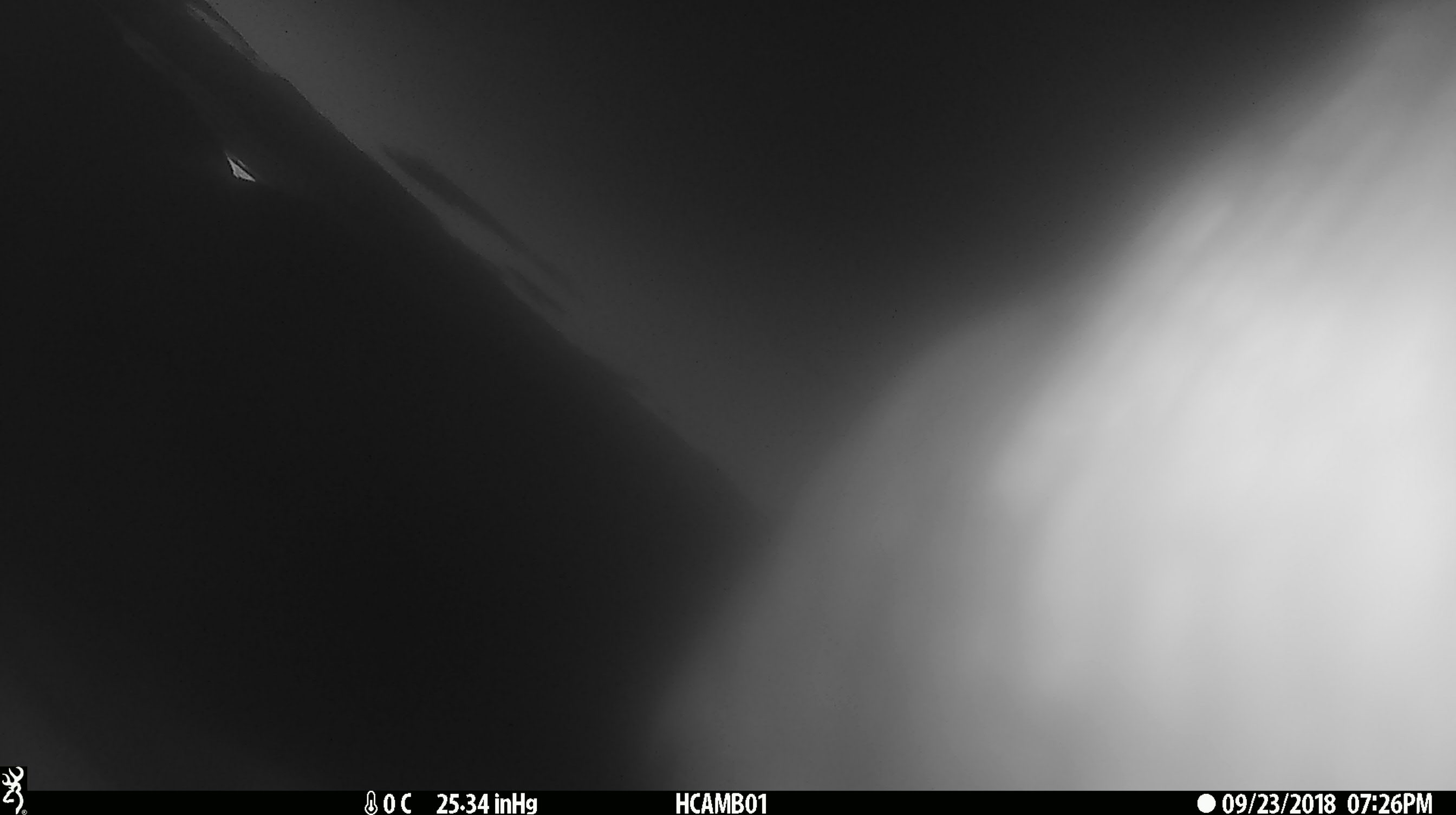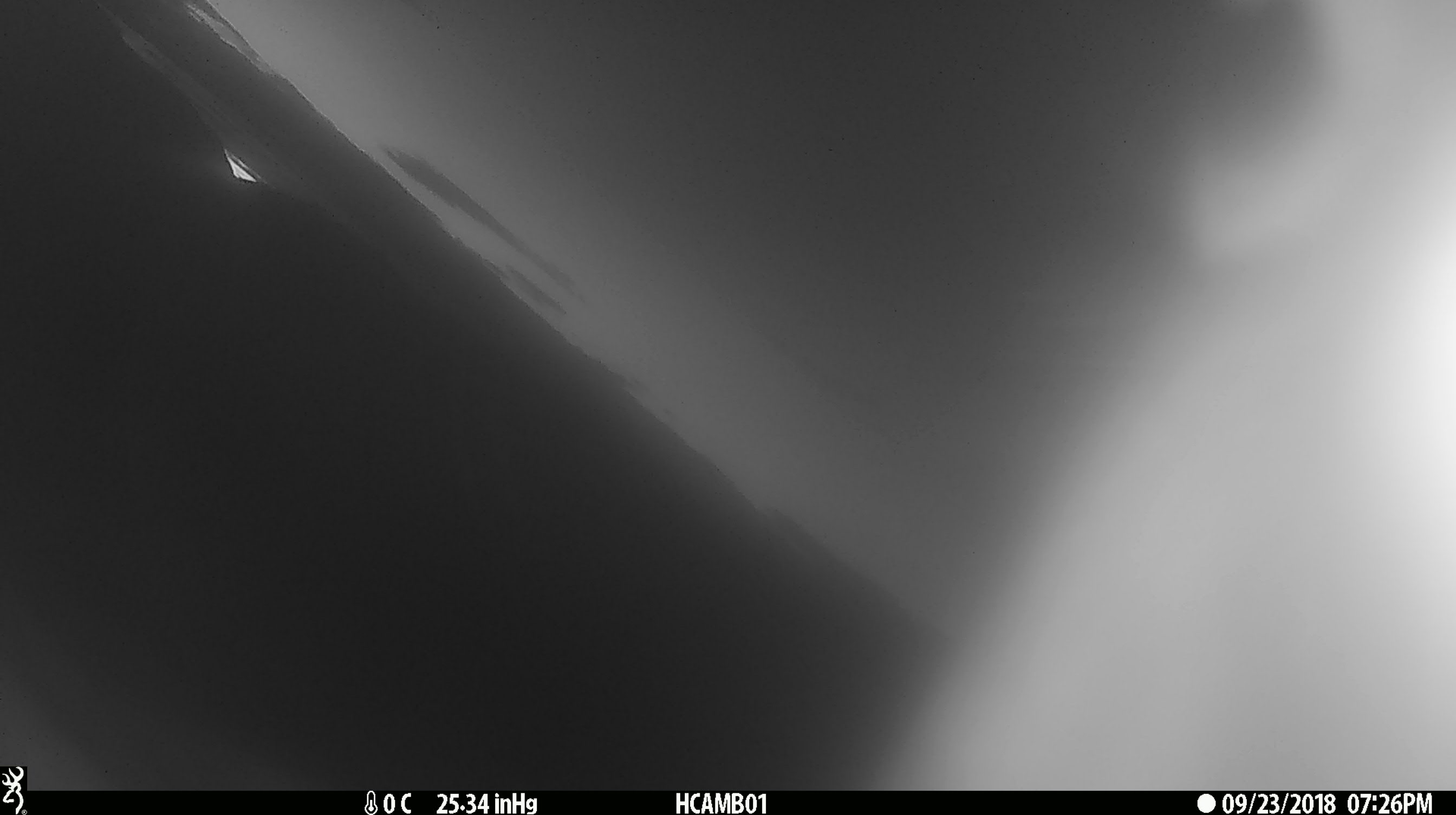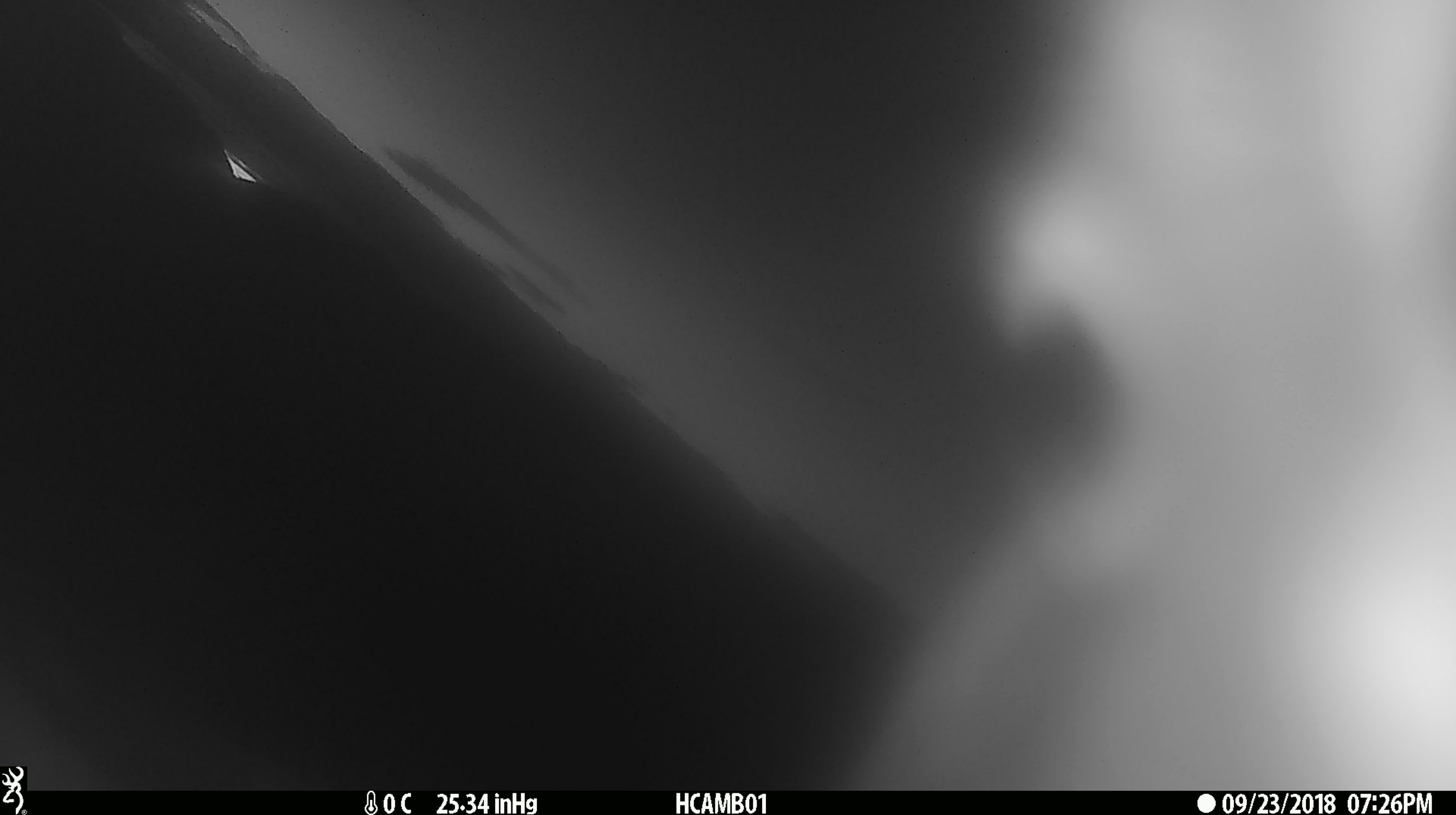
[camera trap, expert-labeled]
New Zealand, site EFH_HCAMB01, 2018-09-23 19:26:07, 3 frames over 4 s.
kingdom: Animalia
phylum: Chordata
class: Aves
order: Psittaciformes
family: Strigopidae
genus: Nestor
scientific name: Nestor notabilis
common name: kea